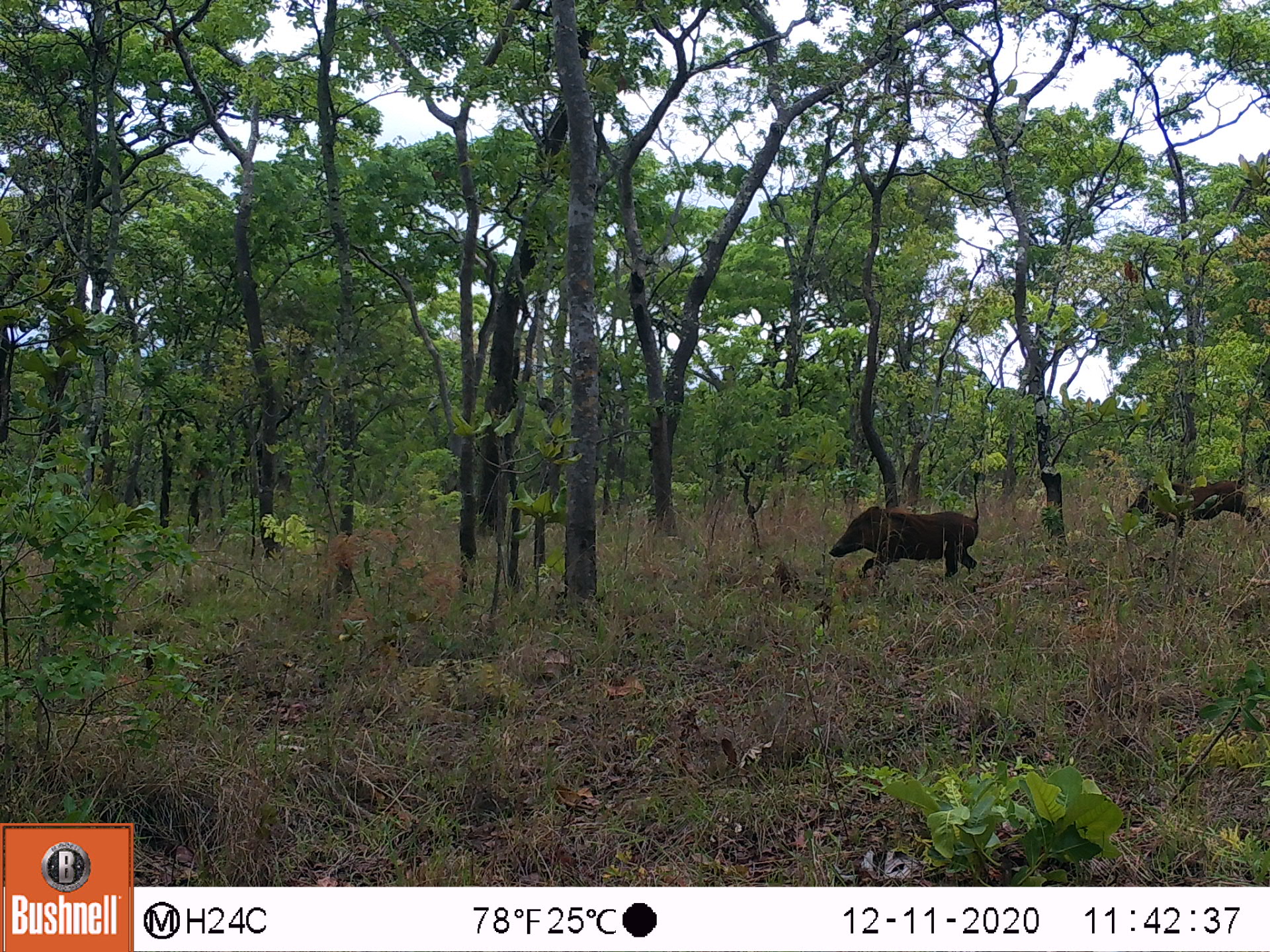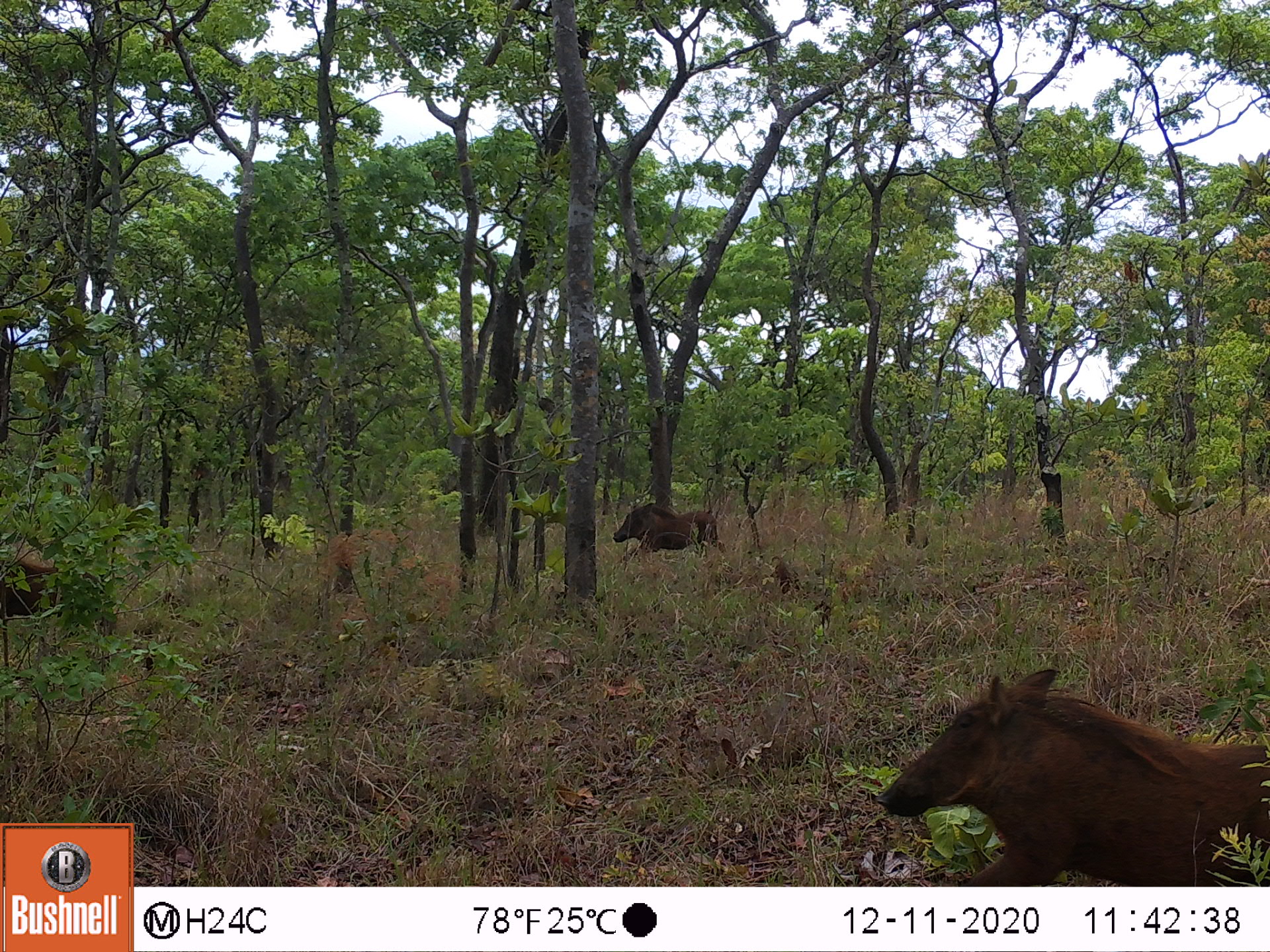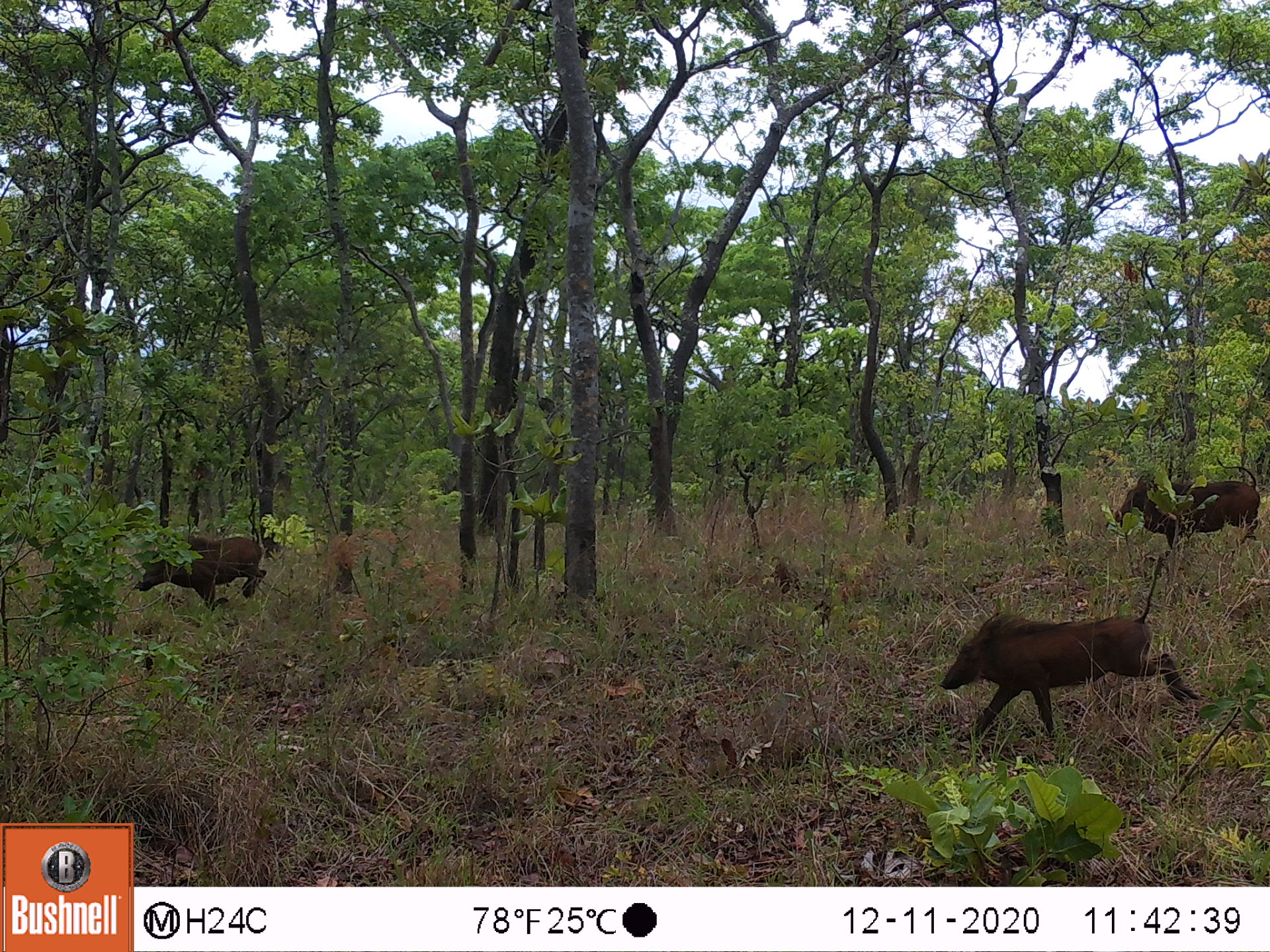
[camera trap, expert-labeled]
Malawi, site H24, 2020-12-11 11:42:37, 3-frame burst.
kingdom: Animalia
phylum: Chordata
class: Mammalia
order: Artiodactyla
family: Suidae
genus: Phacochoerus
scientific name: Phacochoerus africanus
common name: common warthog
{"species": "common warthog (Phacochoerus africanus)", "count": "2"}